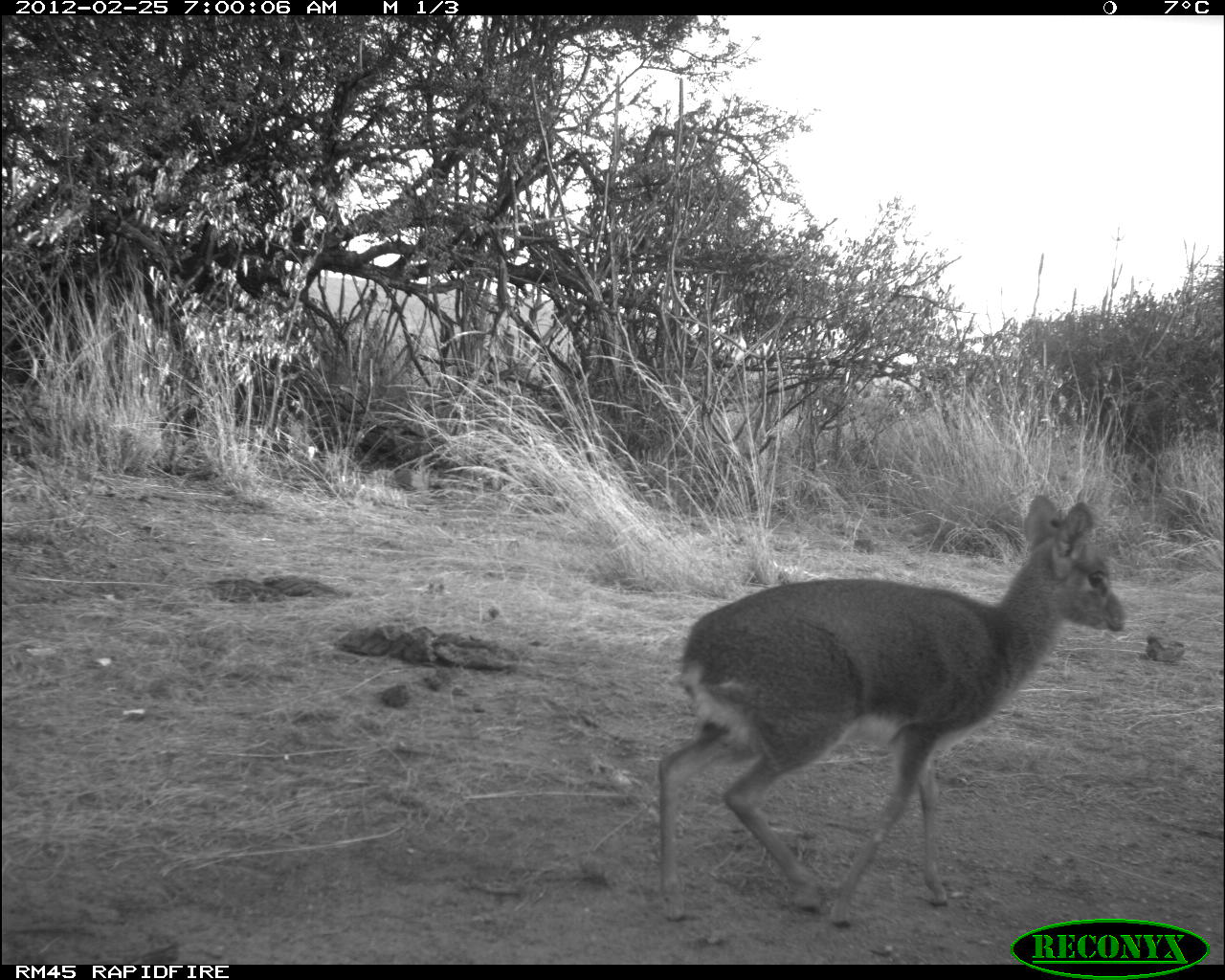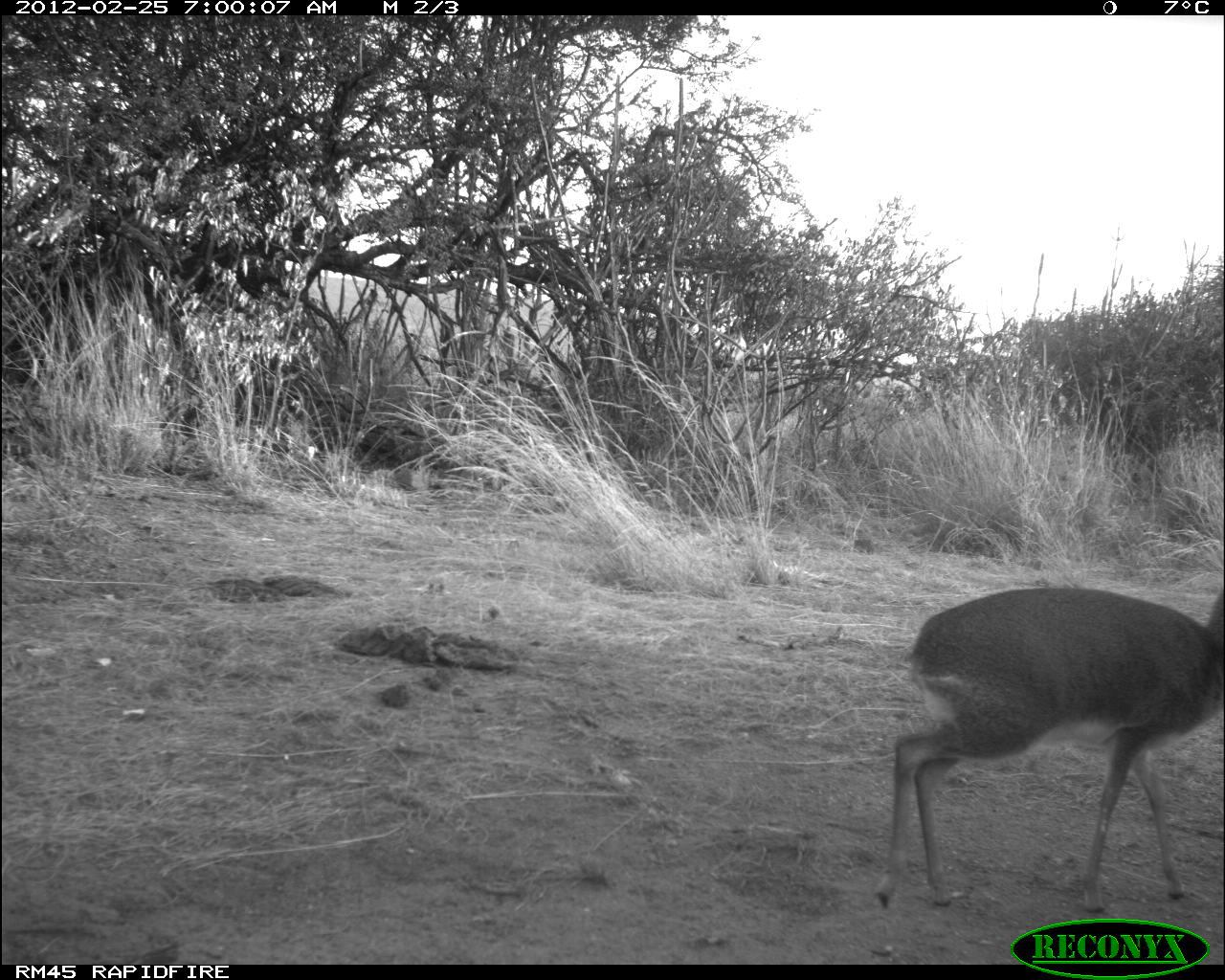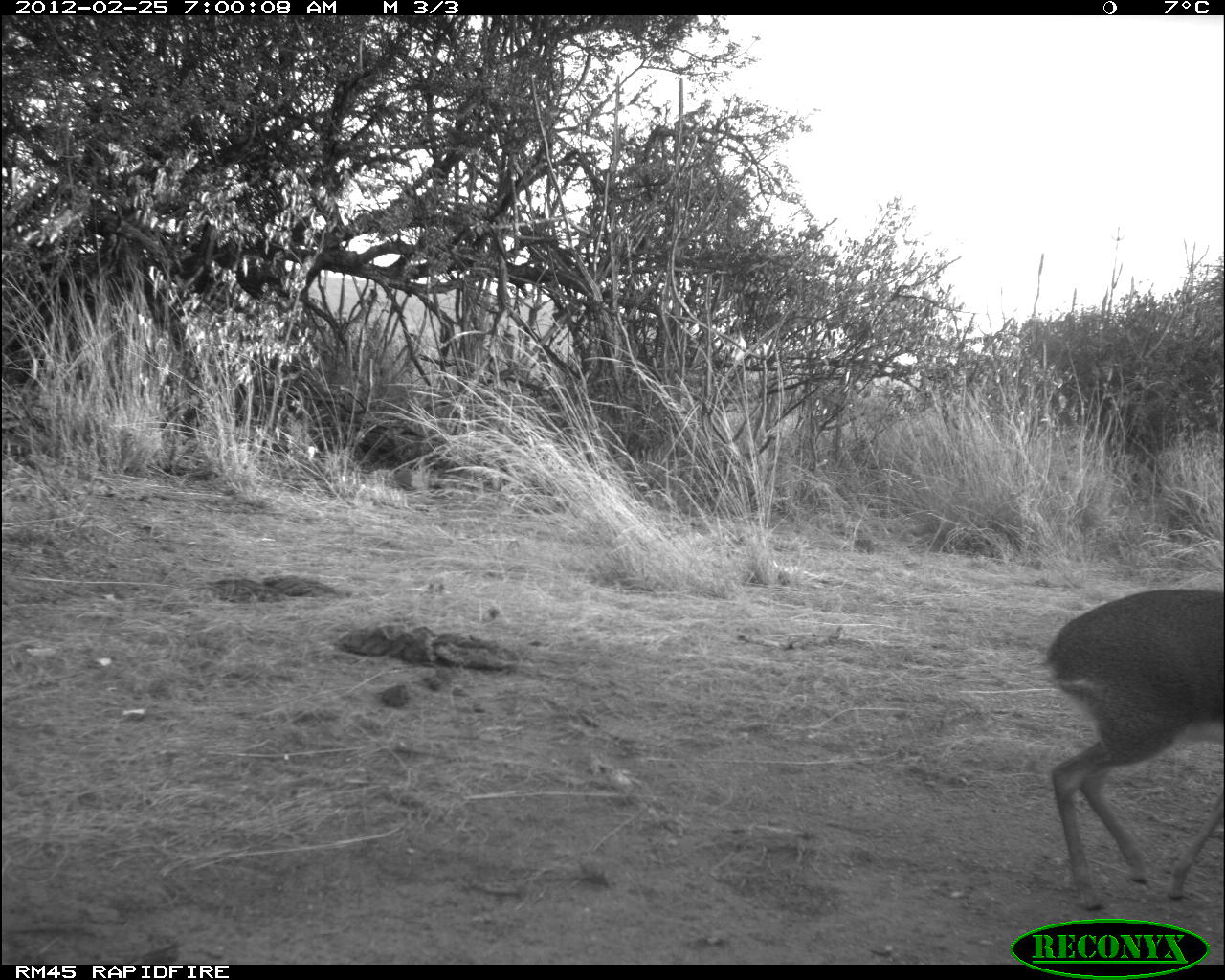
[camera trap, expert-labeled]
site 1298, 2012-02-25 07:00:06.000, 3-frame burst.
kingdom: Animalia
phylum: Chordata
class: Mammalia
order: Artiodactyla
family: Bovidae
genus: Madoqua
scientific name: Madoqua guentheri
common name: günther's dik-dik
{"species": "Madoqua guentheri (günther's dik-dik)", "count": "1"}